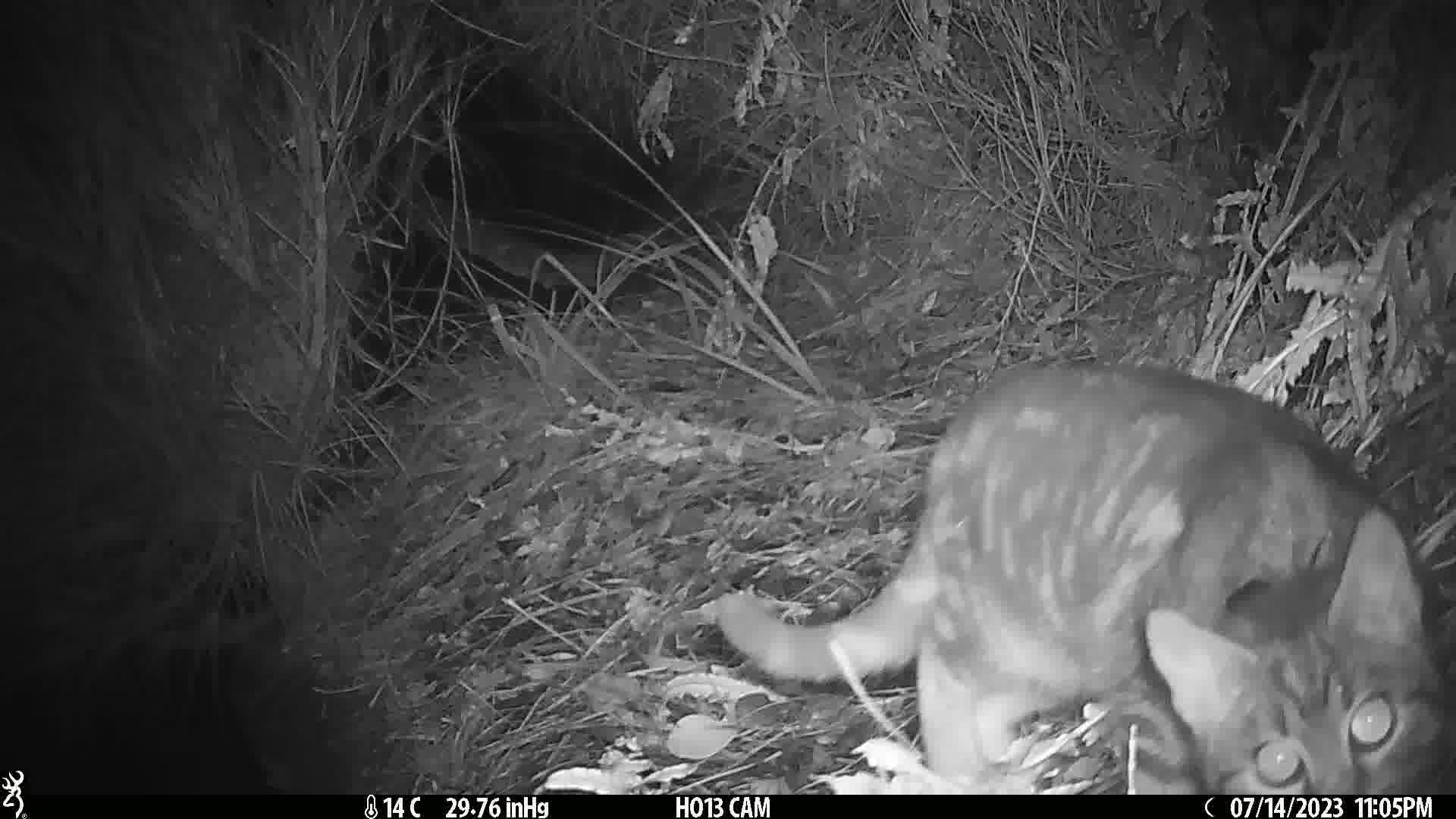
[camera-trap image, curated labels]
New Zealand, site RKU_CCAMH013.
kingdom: Animalia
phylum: Chordata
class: Mammalia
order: Carnivora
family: Felidae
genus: Felis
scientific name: Felis catus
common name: domestic cat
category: cat